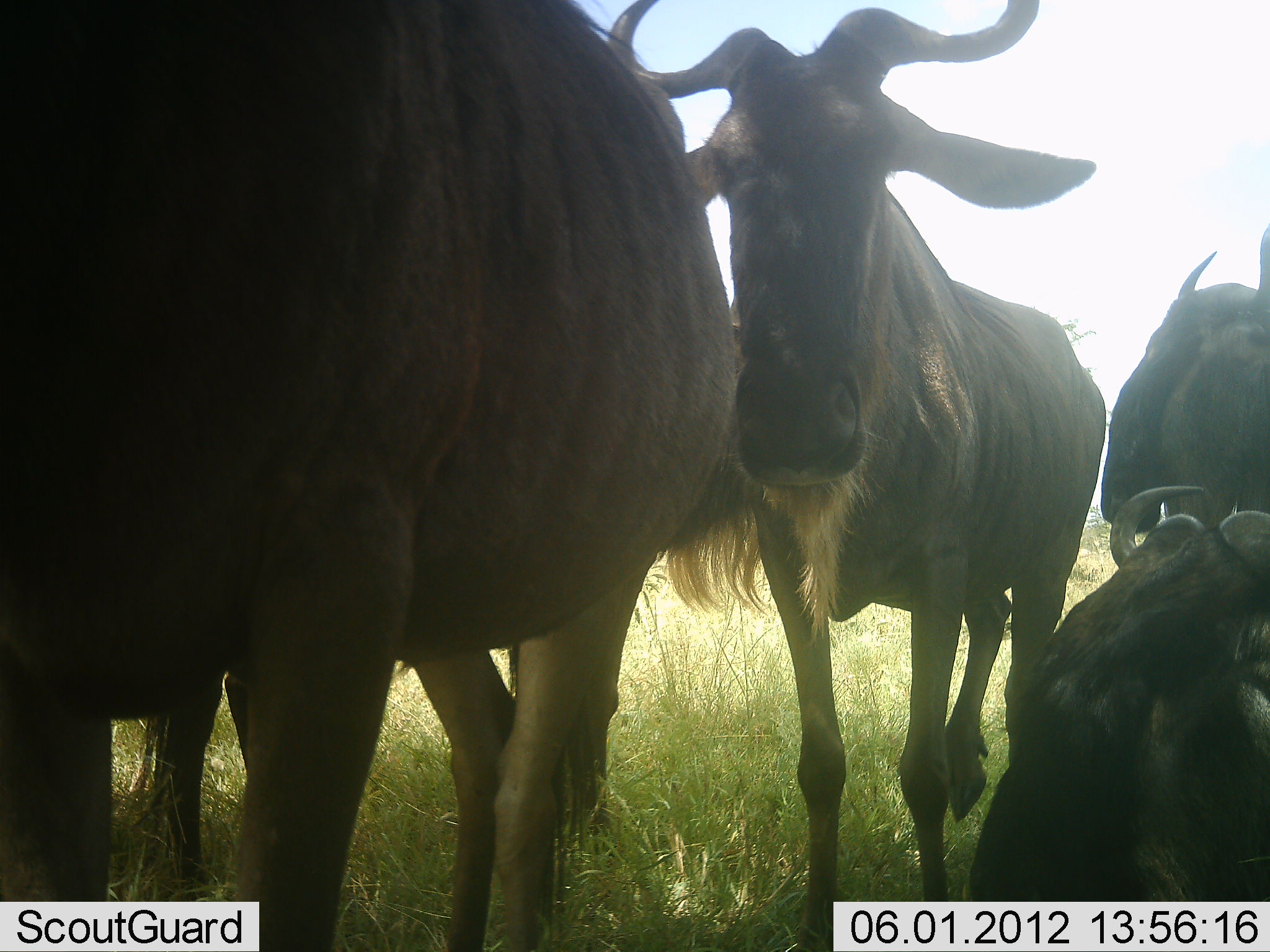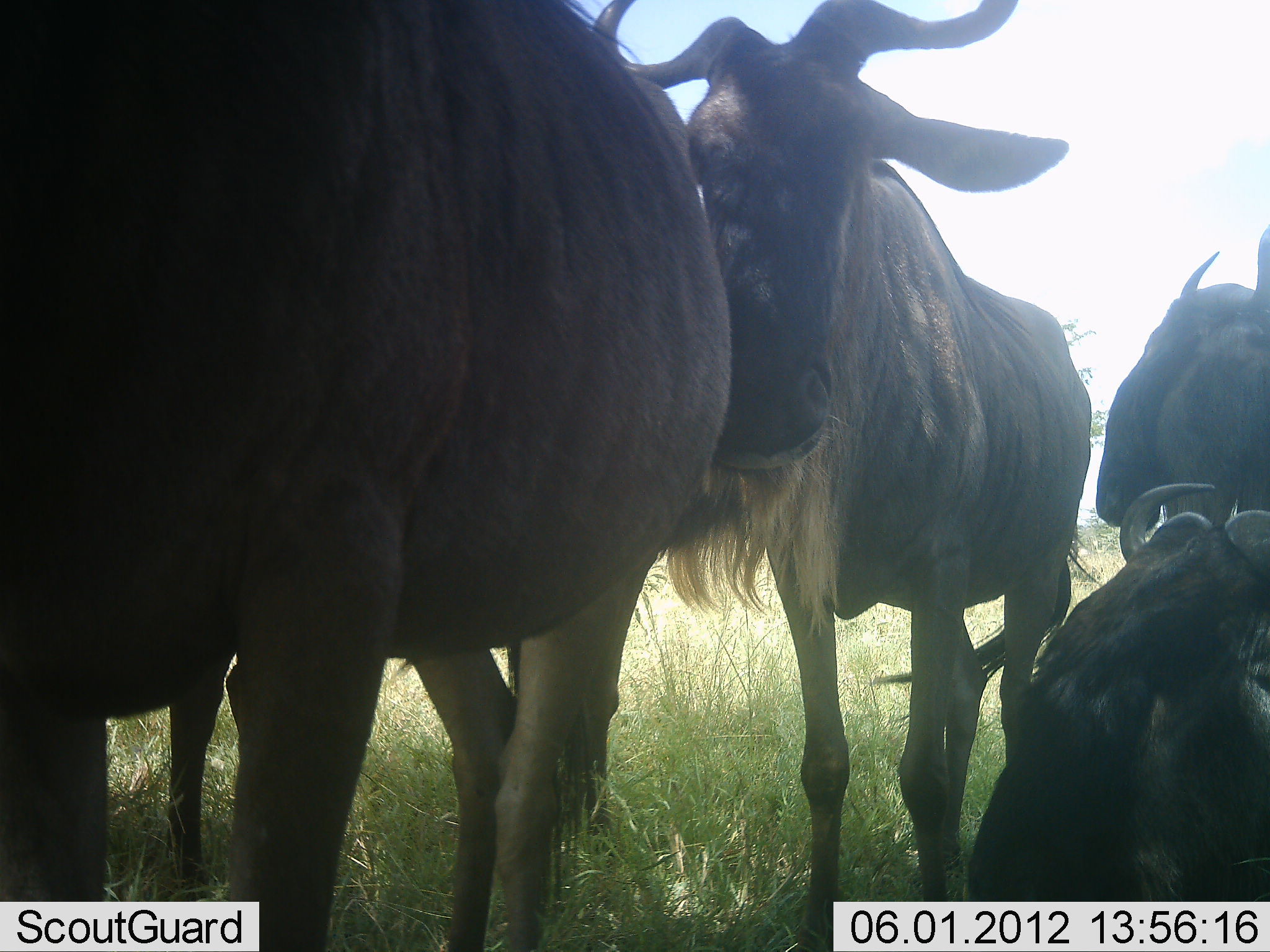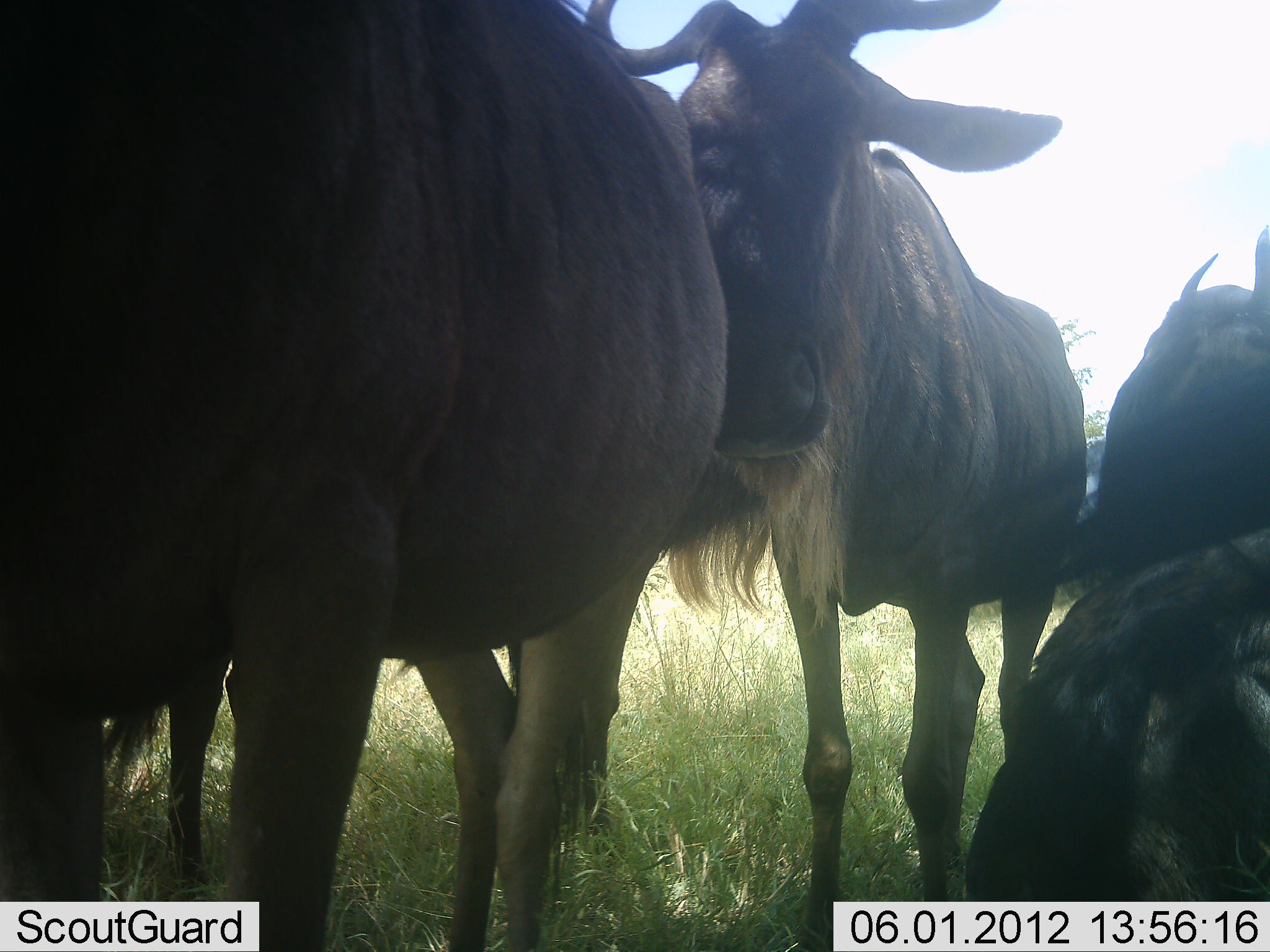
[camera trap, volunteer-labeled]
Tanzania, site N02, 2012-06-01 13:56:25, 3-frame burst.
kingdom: Animalia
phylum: Chordata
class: Mammalia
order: Artiodactyla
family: Bovidae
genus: Connochaetes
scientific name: Connochaetes taurinus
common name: blue wildebeest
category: wildebeest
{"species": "wildebeest (blue wildebeest) (Connochaetes taurinus)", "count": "5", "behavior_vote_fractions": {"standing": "90%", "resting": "90%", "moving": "0%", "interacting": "20%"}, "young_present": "10%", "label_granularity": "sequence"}